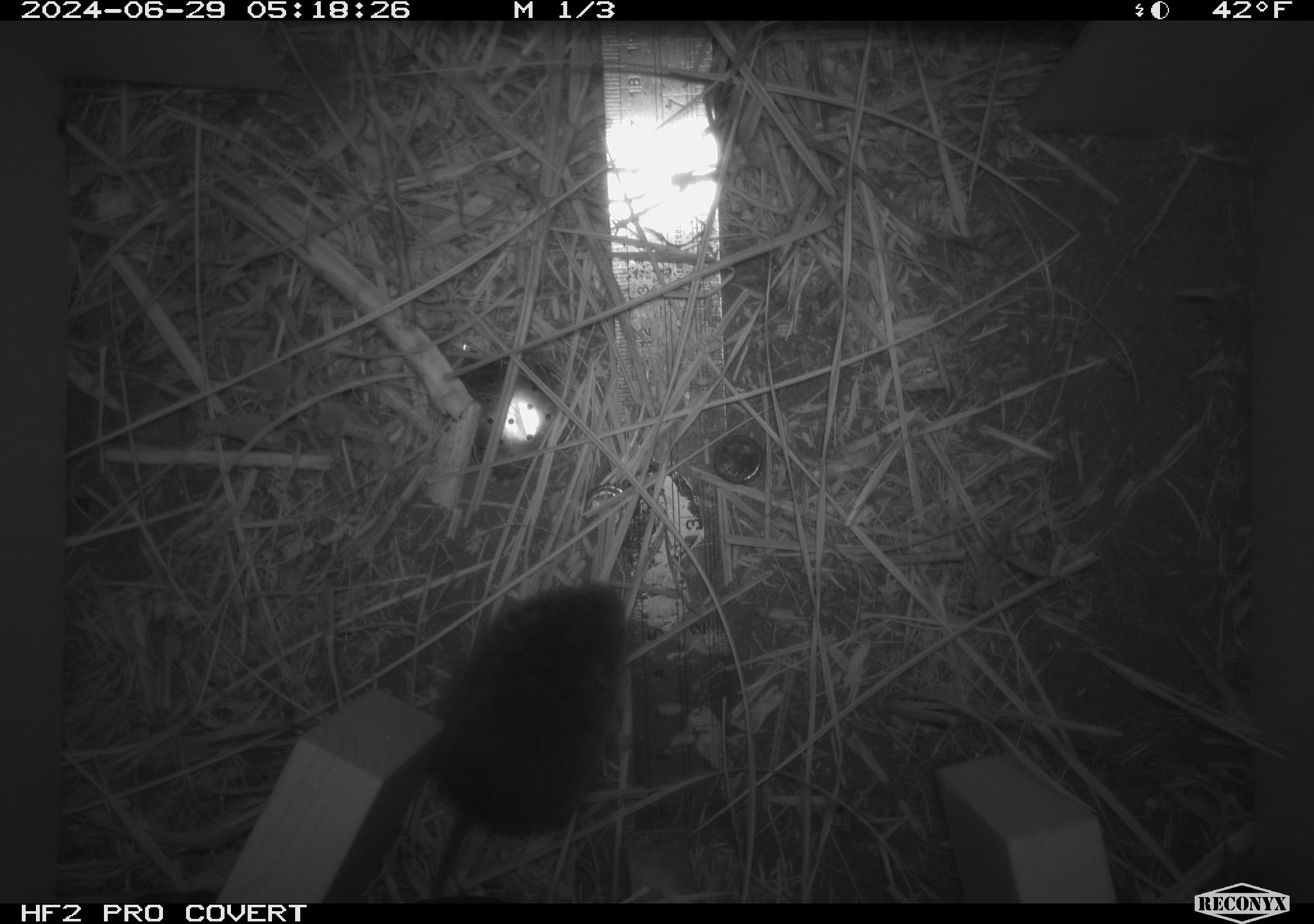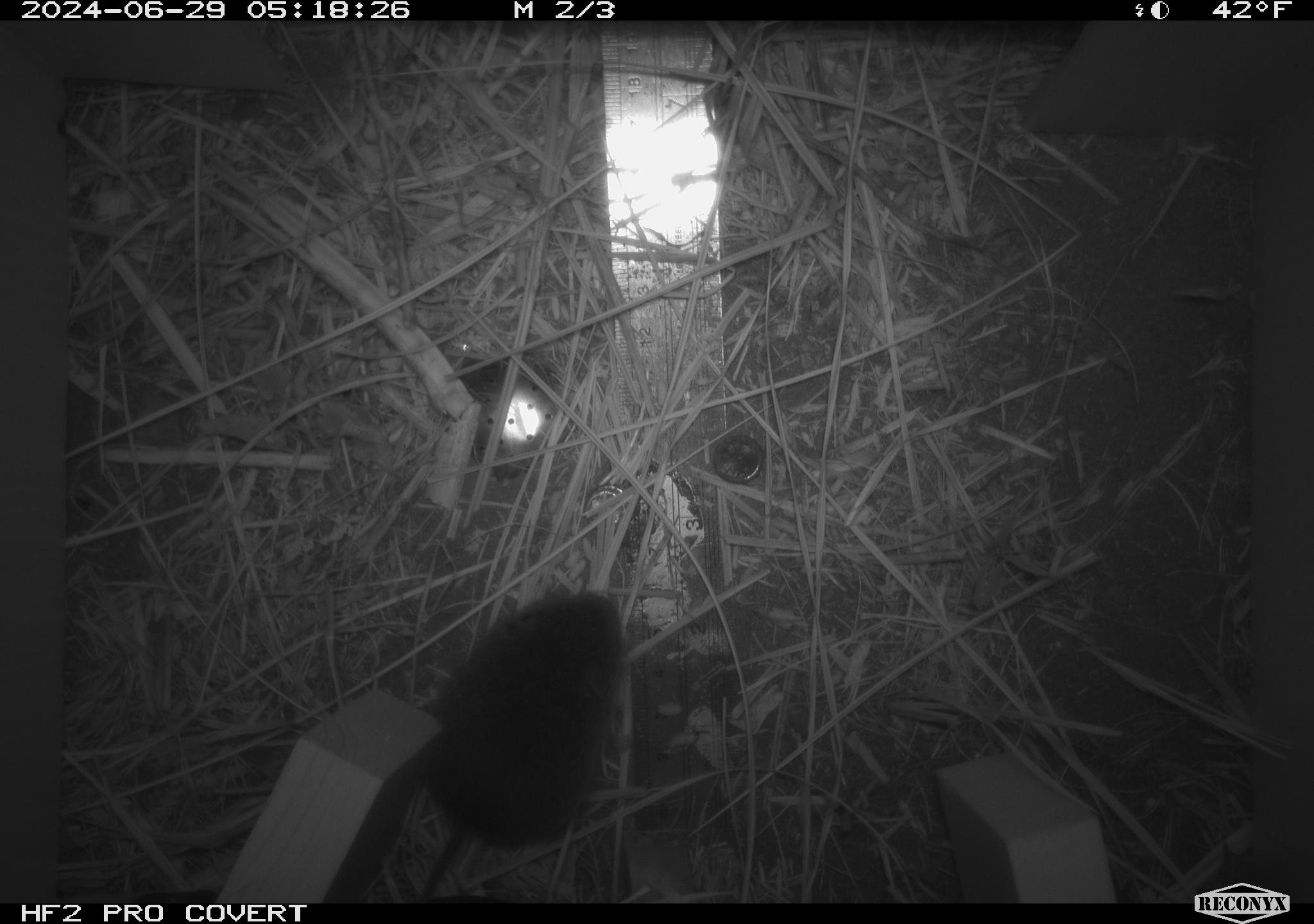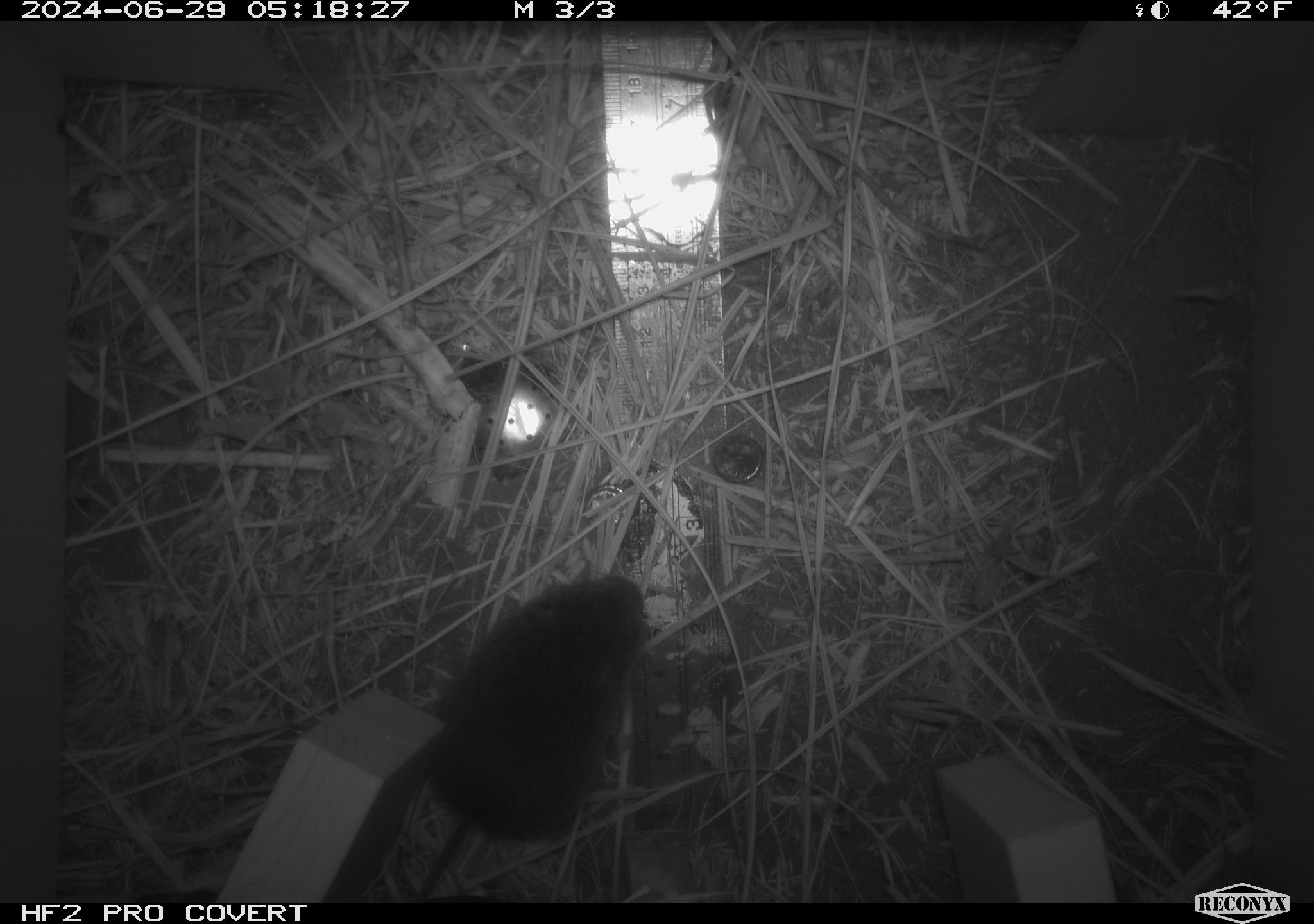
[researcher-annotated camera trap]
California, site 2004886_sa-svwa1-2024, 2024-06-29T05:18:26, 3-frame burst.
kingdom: Animalia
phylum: Chordata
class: Mammalia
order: Rodentia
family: Cricetidae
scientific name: Arvicolinae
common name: voles, lemmings, and muskrats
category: arvicolinae subfamily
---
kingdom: Animalia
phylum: Arthropoda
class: Malacostraca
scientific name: Malacostraca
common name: amphipods, crabs, isopods, krill, lobsters and shrimps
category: malacostracan